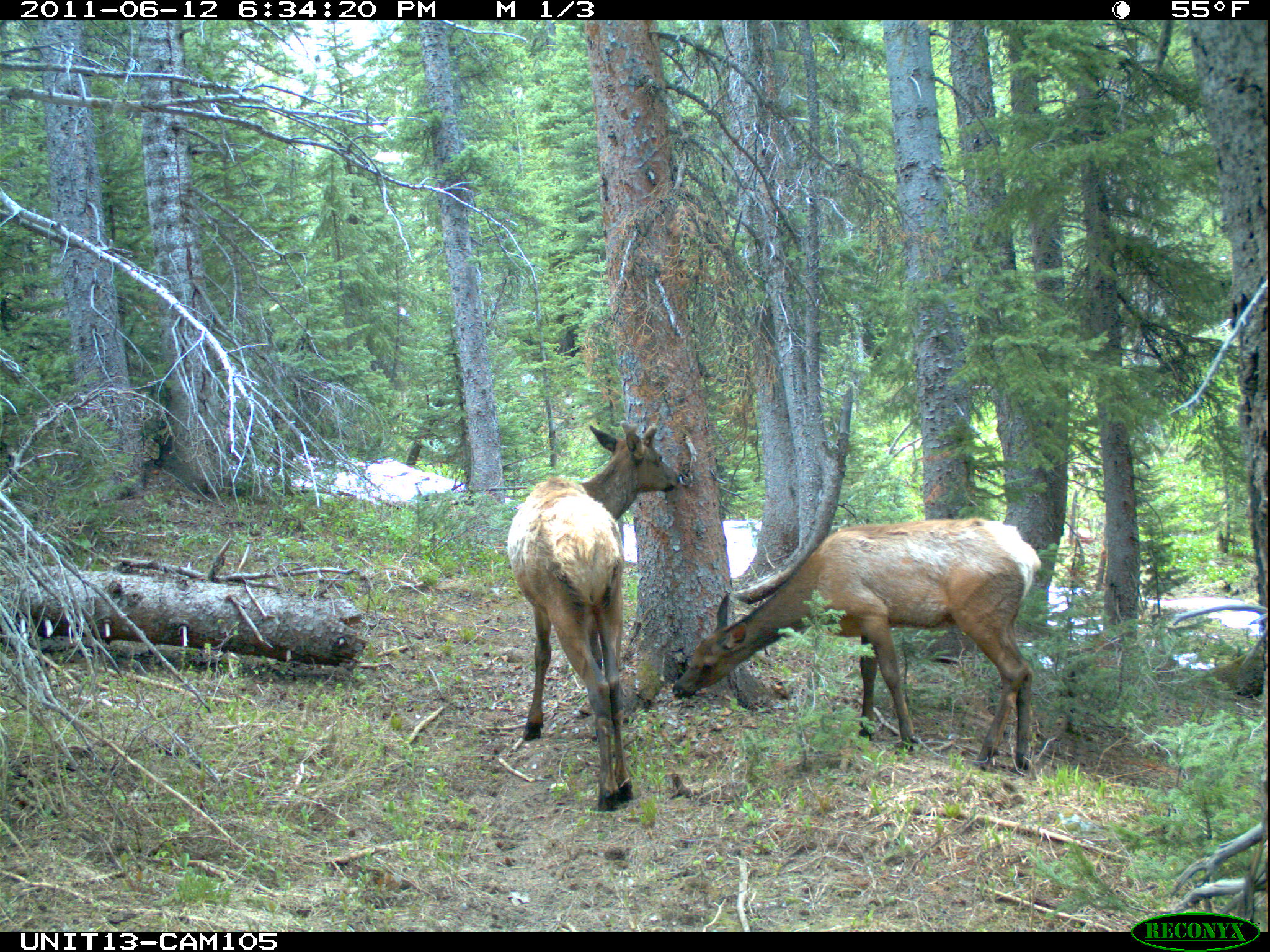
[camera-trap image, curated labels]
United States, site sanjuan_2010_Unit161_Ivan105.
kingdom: Animalia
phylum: Chordata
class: Mammalia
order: Artiodactyla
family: Cervidae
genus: Cervus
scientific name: Cervus elaphus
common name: red deer